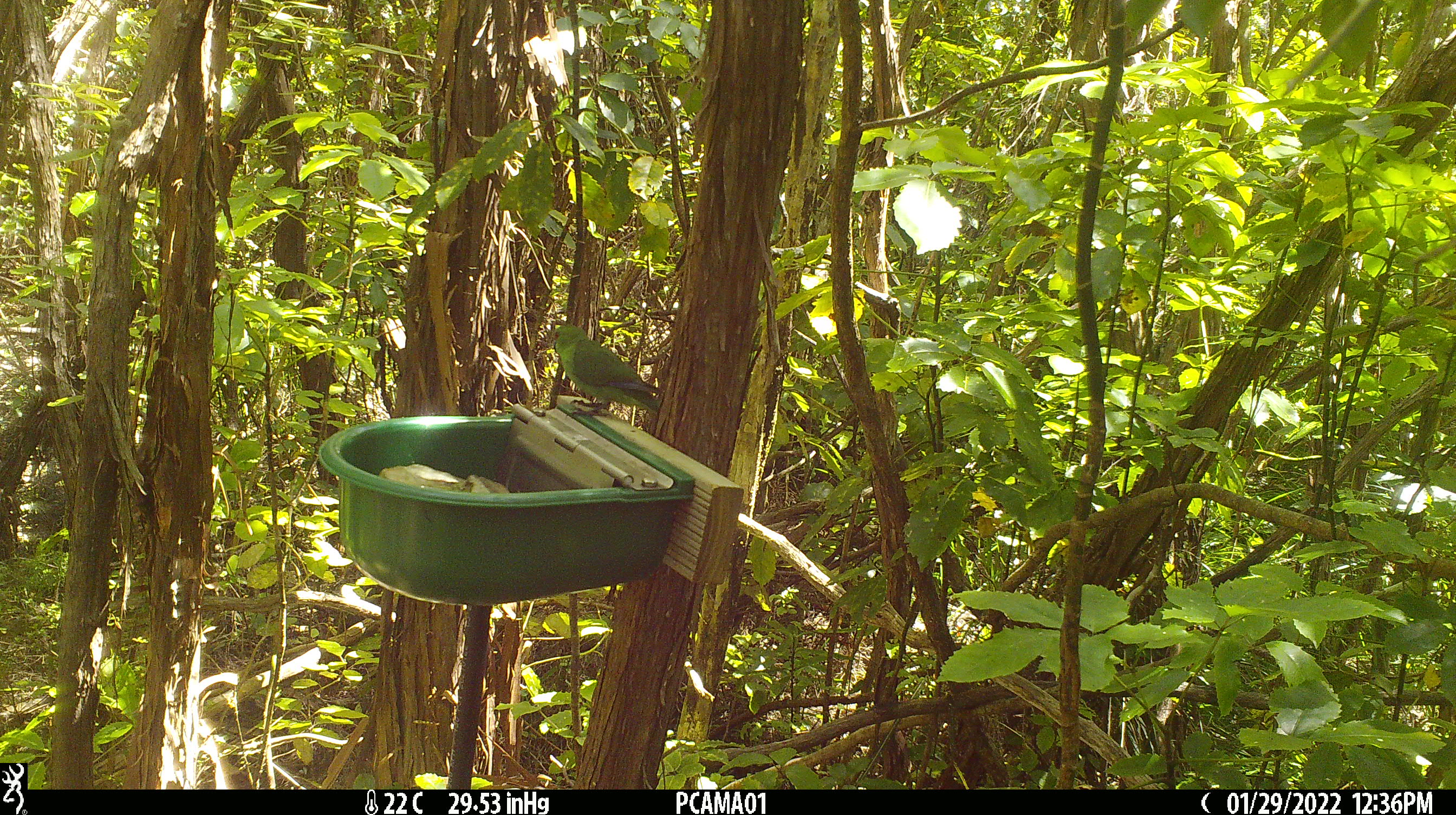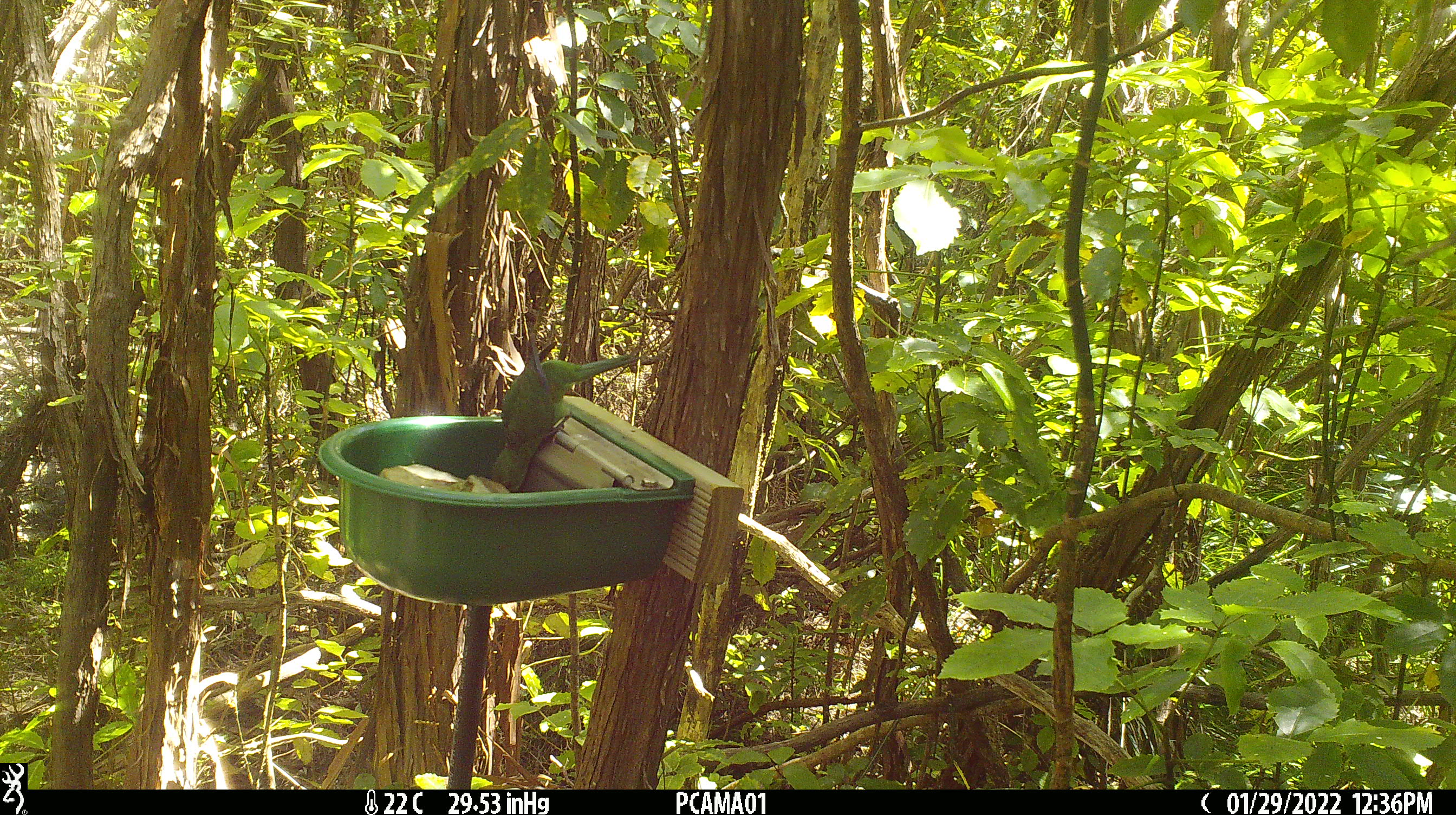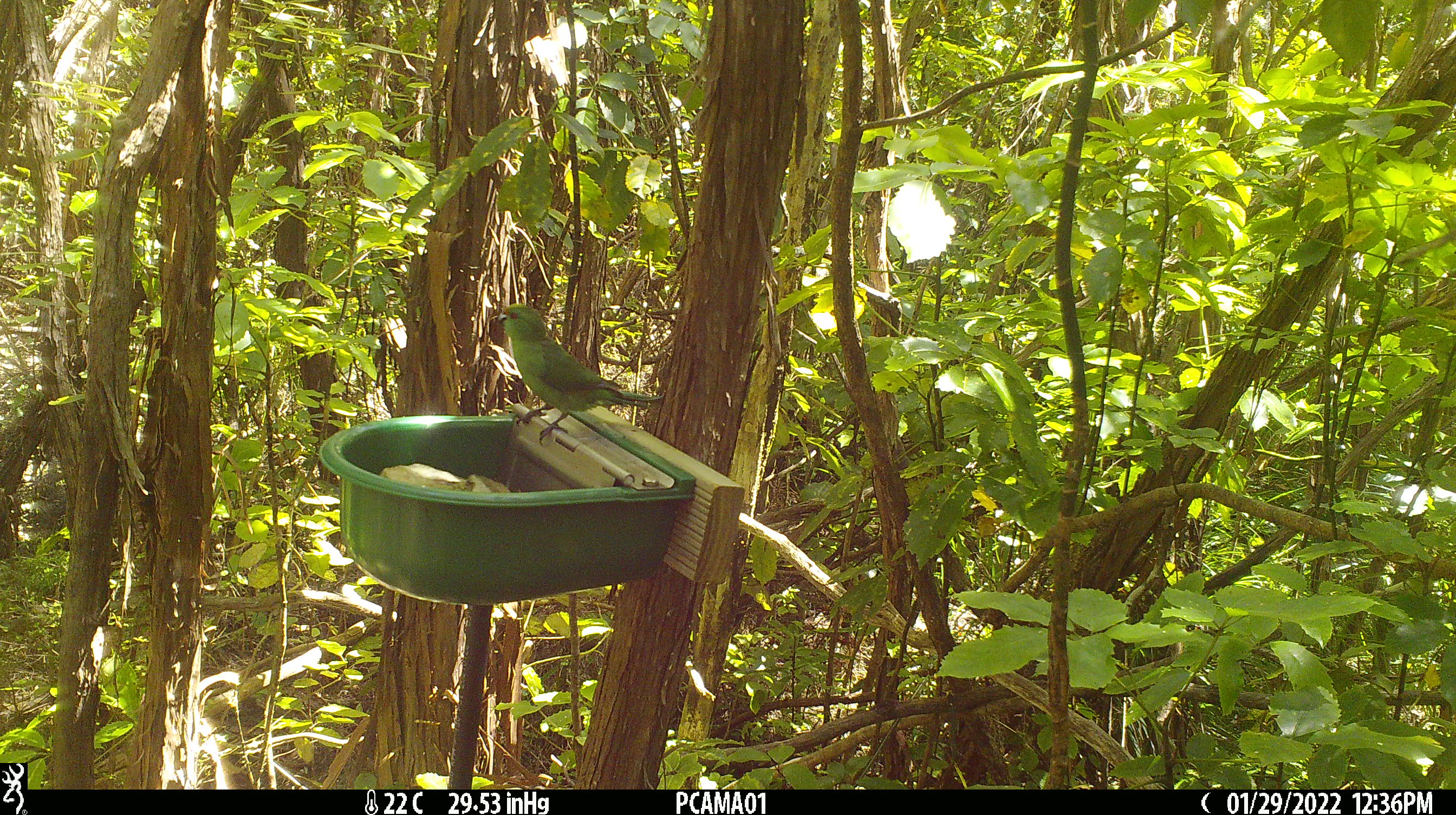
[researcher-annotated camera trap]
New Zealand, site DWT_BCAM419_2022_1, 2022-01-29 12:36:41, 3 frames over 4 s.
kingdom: Animalia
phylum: Chordata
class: Aves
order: Psittaciformes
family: Psittaculidae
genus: Cyanoramphus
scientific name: Cyanoramphus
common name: parakeet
Parakeet (Cyanoramphus).